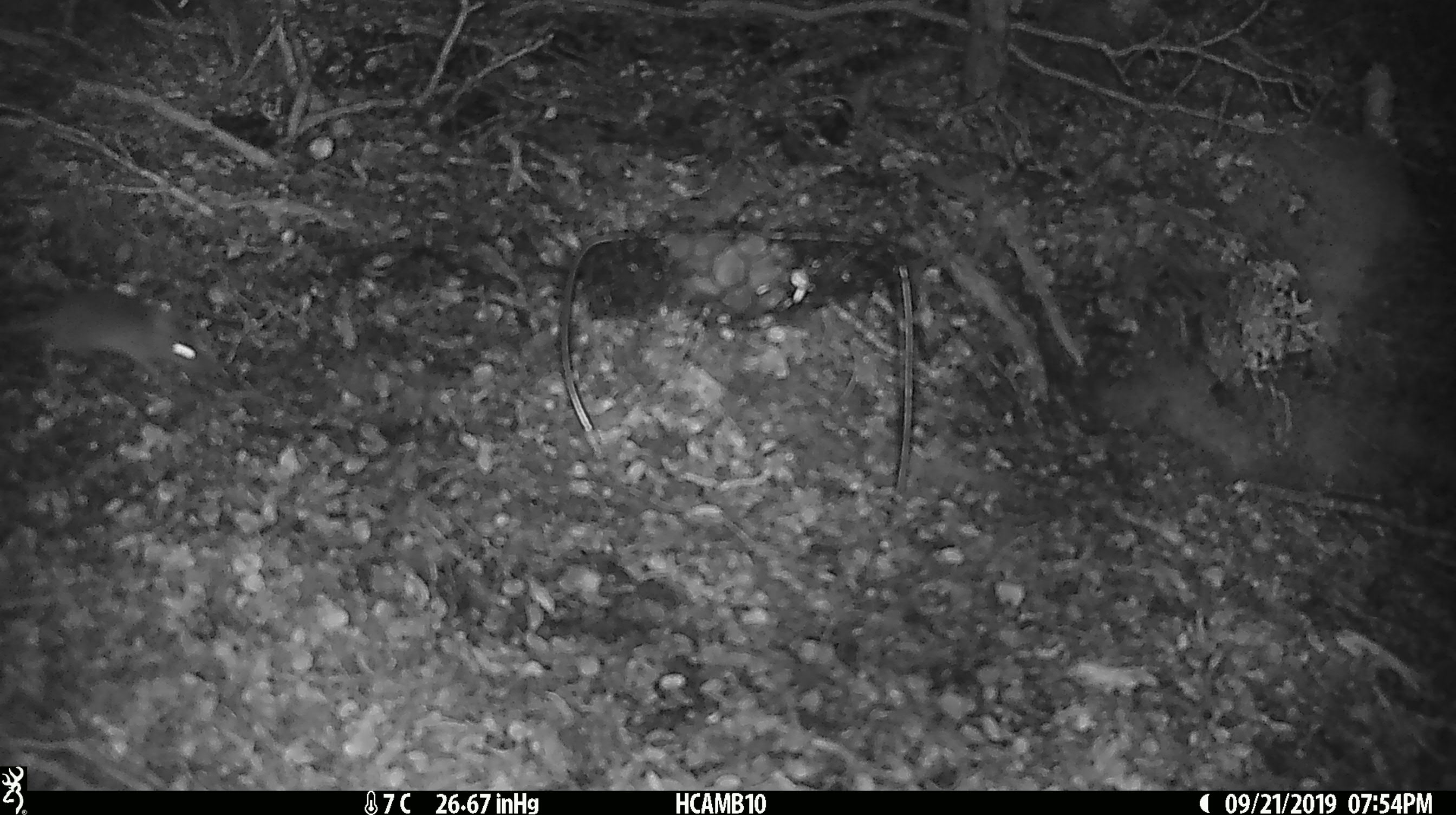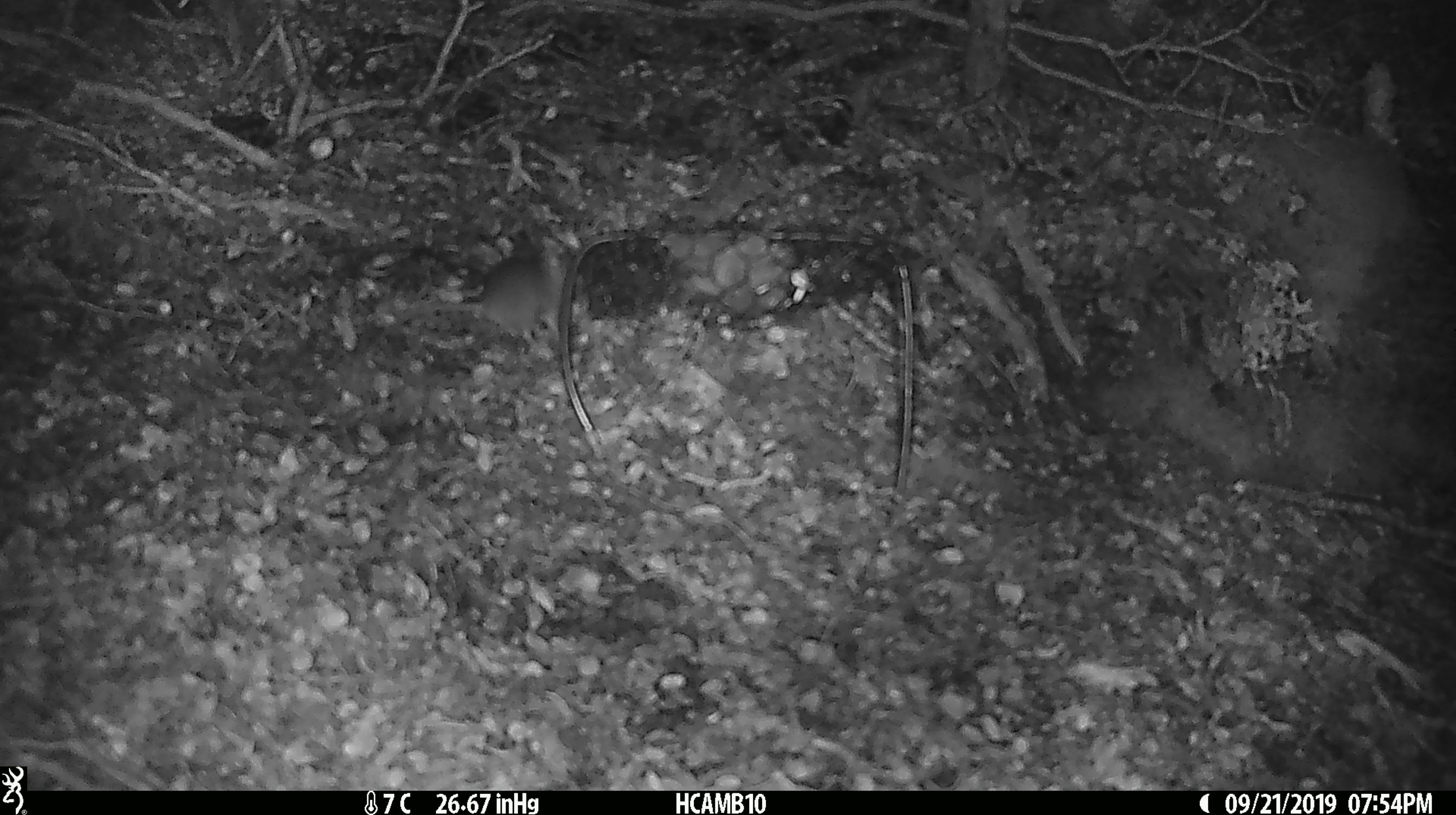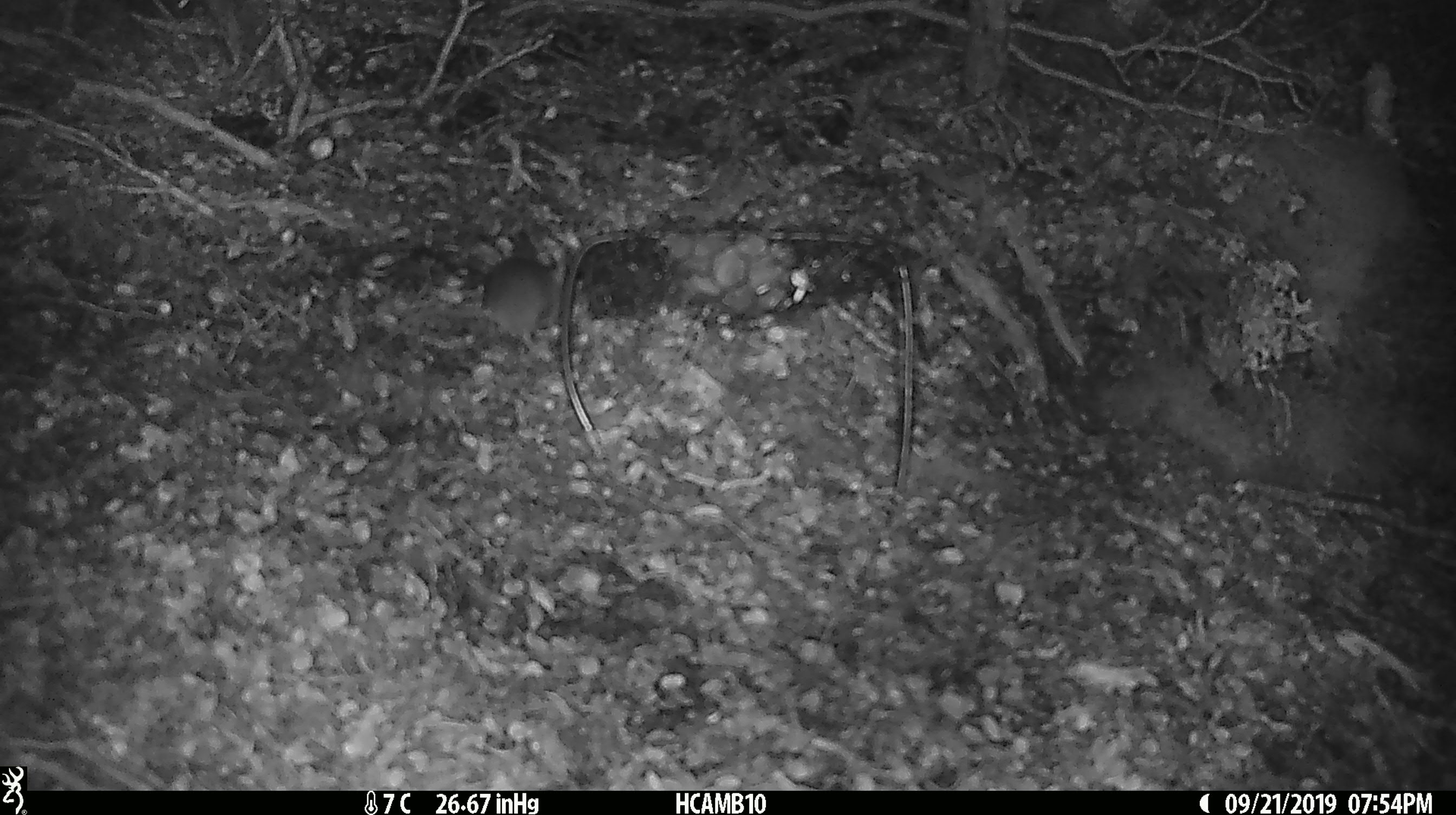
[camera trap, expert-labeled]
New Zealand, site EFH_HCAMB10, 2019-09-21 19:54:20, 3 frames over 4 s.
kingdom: Animalia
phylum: Chordata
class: Mammalia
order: Rodentia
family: Muridae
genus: Mus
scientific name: Mus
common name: mouse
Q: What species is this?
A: Mouse (Mus).